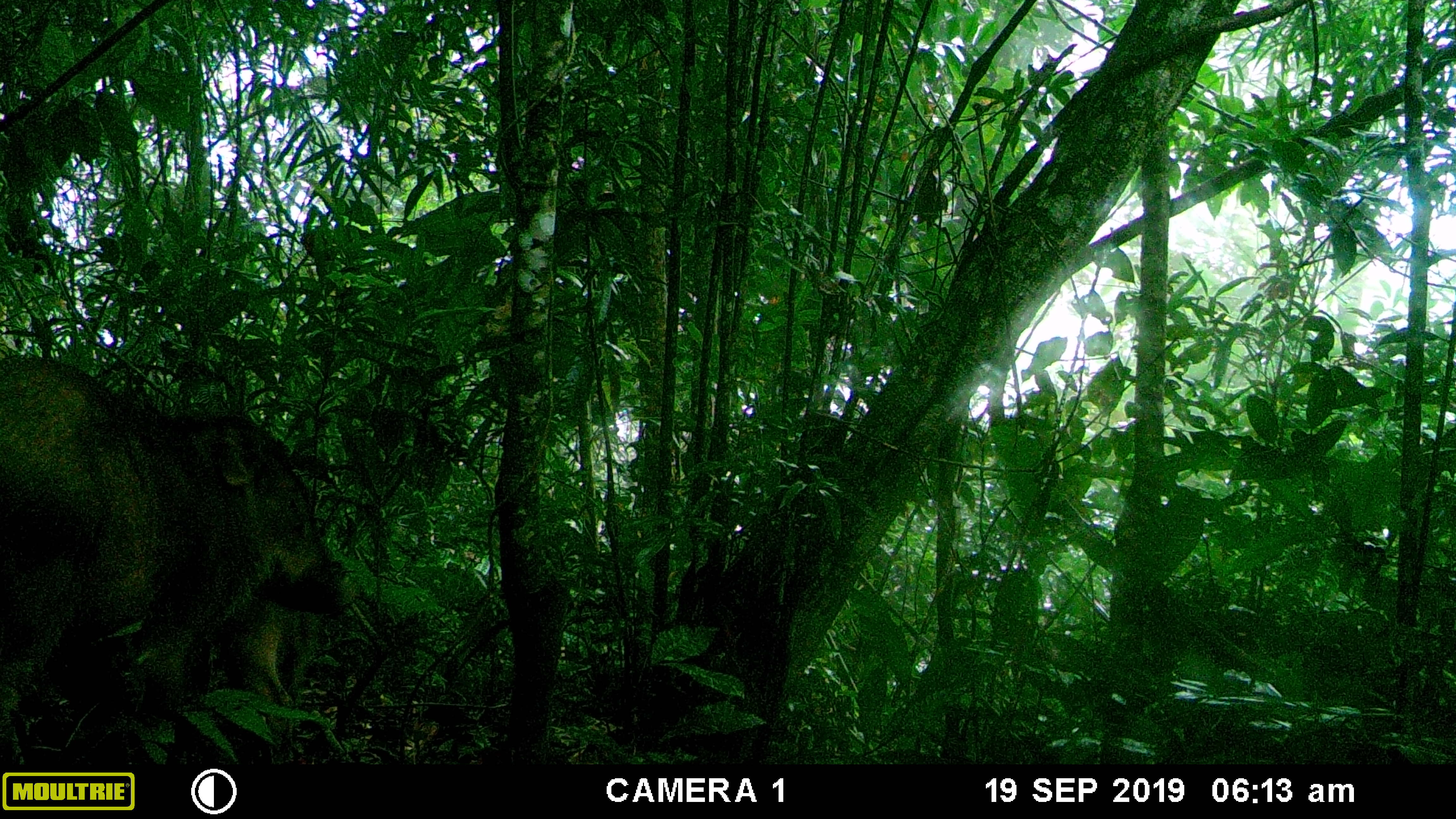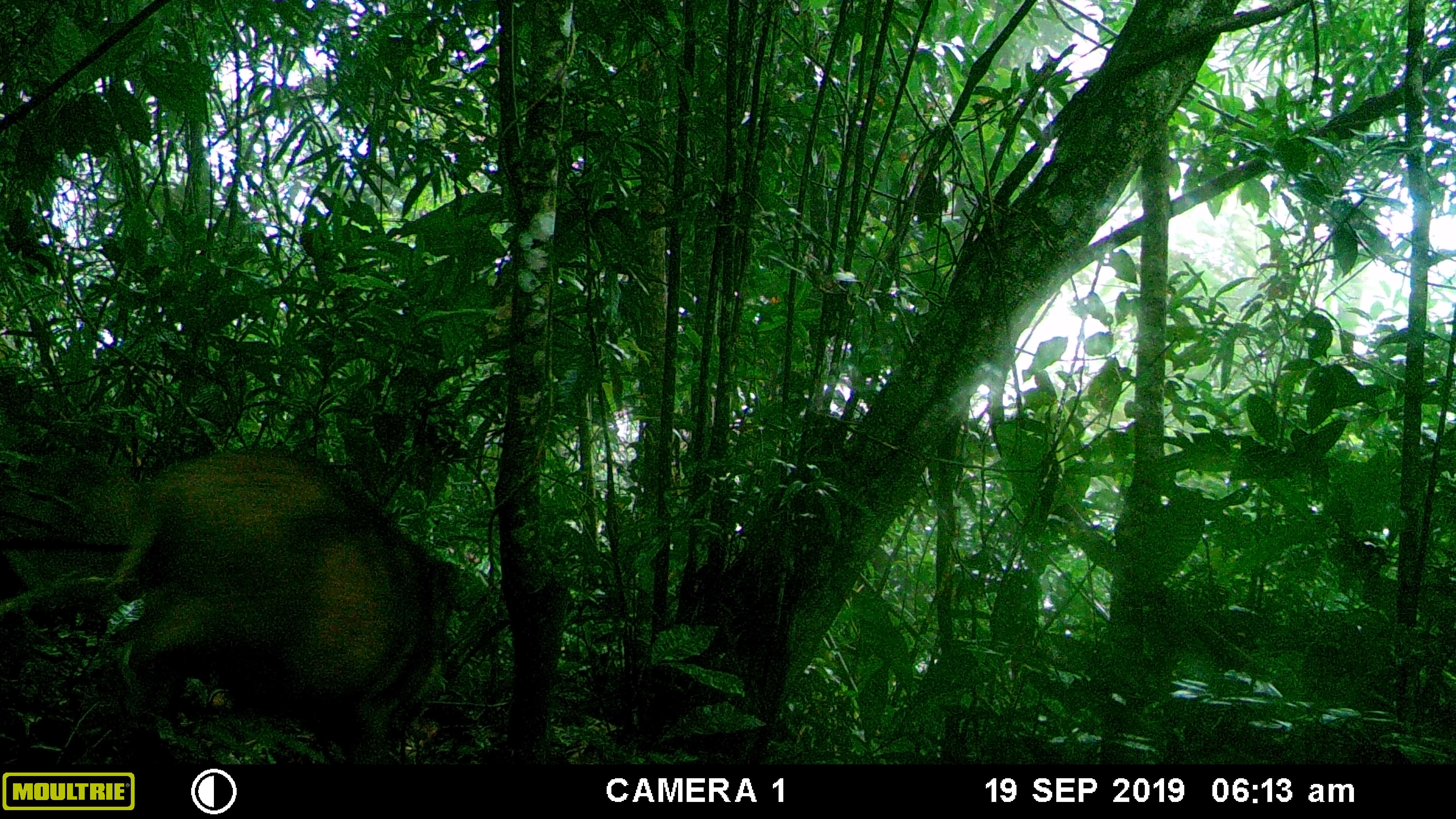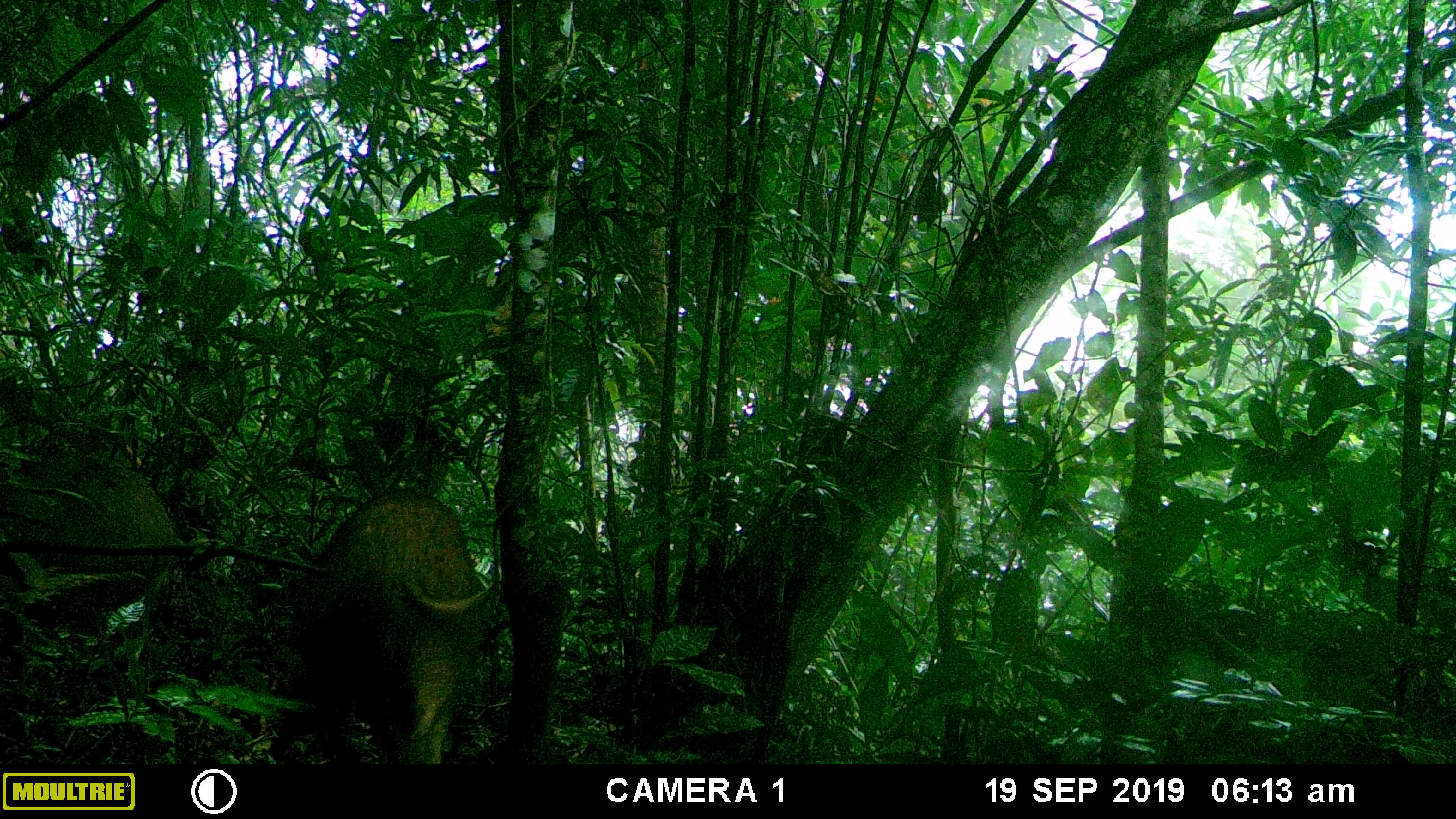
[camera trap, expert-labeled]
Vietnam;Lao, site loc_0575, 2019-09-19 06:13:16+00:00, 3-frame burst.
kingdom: Animalia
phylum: Chordata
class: Mammalia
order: Artiodactyla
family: Suidae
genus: Sus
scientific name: Sus scrofa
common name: eurasian wild pig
Eurasian wild pig (Sus scrofa). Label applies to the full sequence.